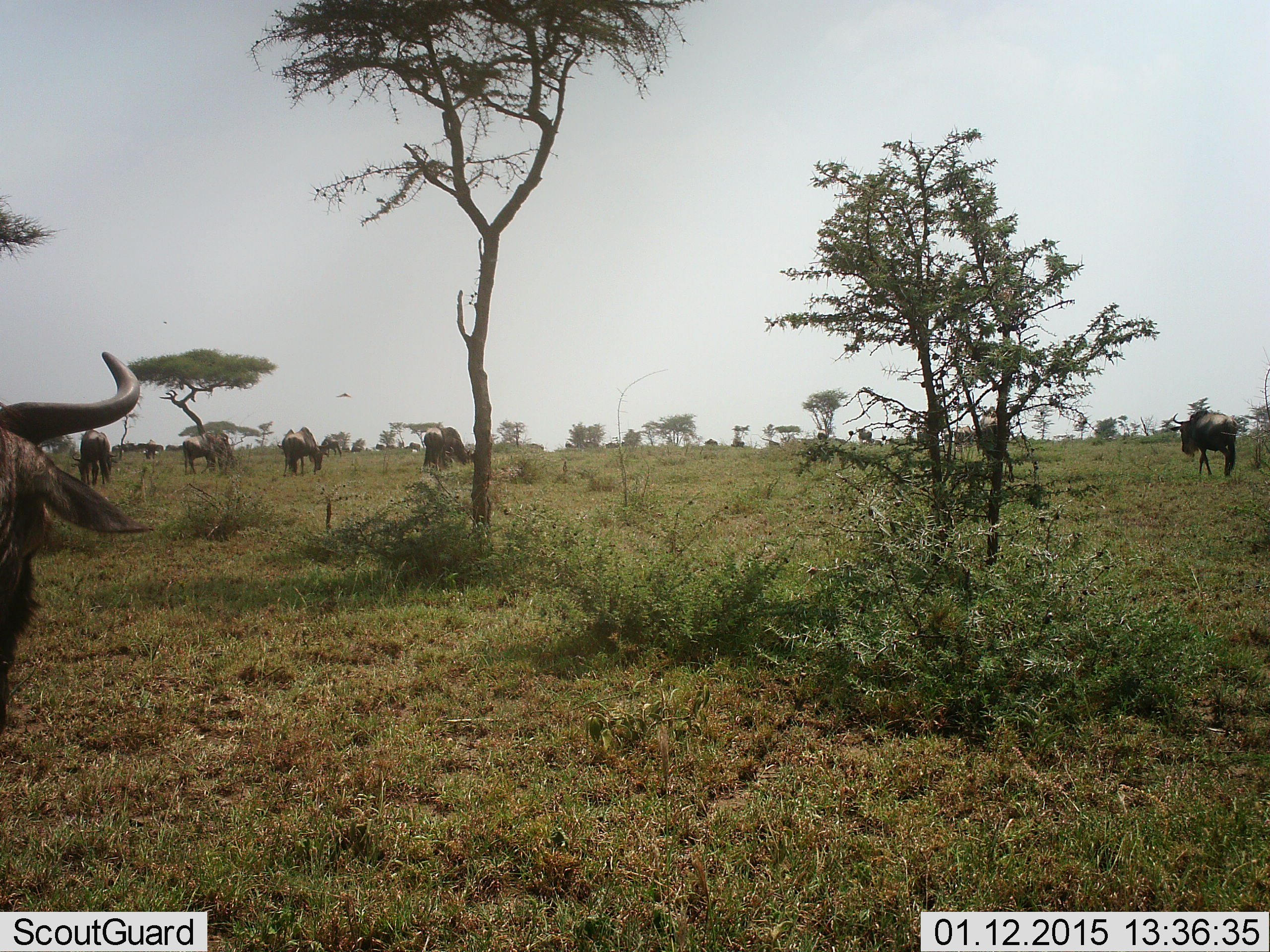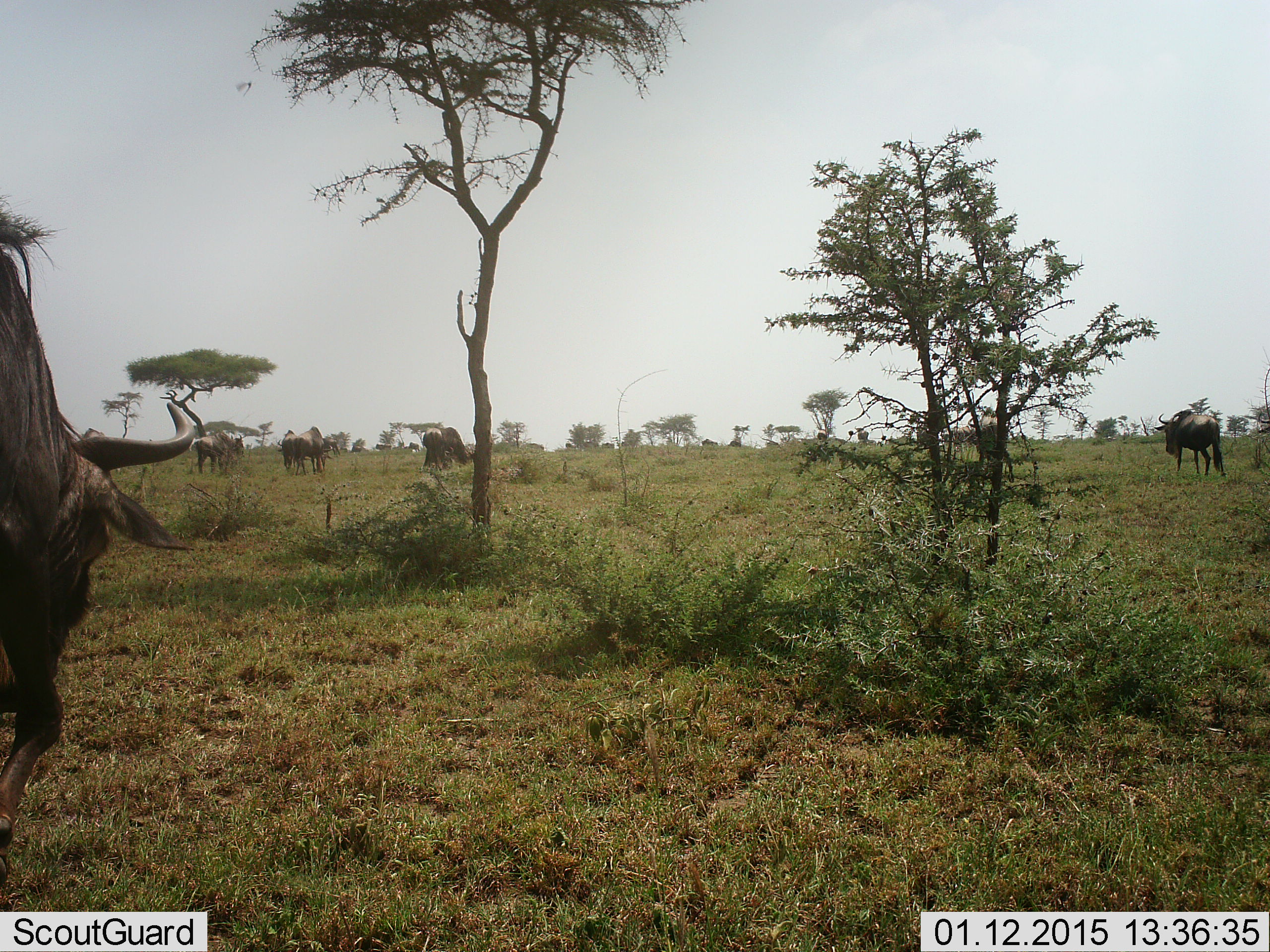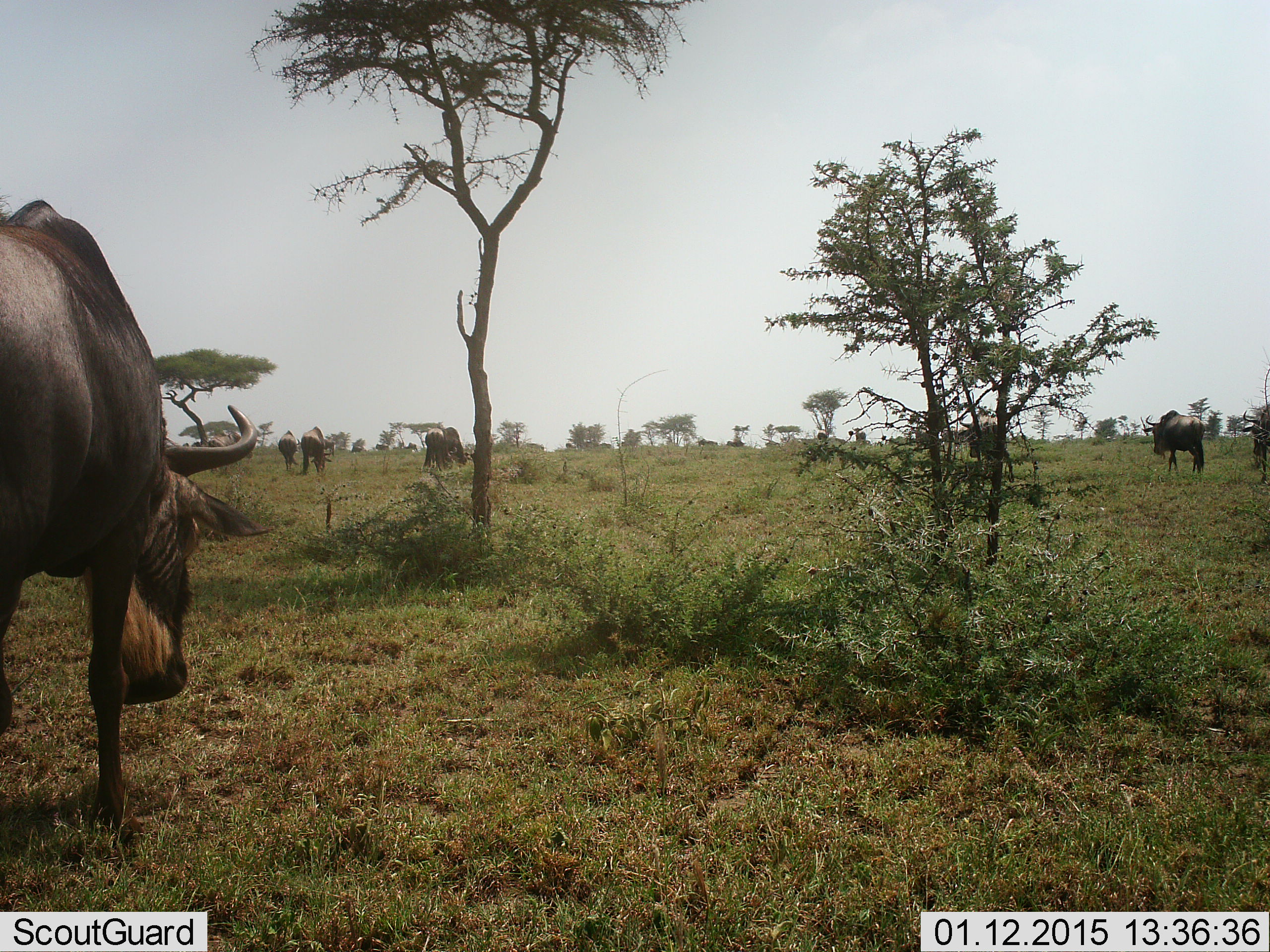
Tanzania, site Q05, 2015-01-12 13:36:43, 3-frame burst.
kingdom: Animalia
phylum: Chordata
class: Mammalia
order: Artiodactyla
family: Bovidae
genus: Connochaetes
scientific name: Connochaetes taurinus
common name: blue wildebeest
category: wildebeest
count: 7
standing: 27%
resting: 9%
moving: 73%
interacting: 0%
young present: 0%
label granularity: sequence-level